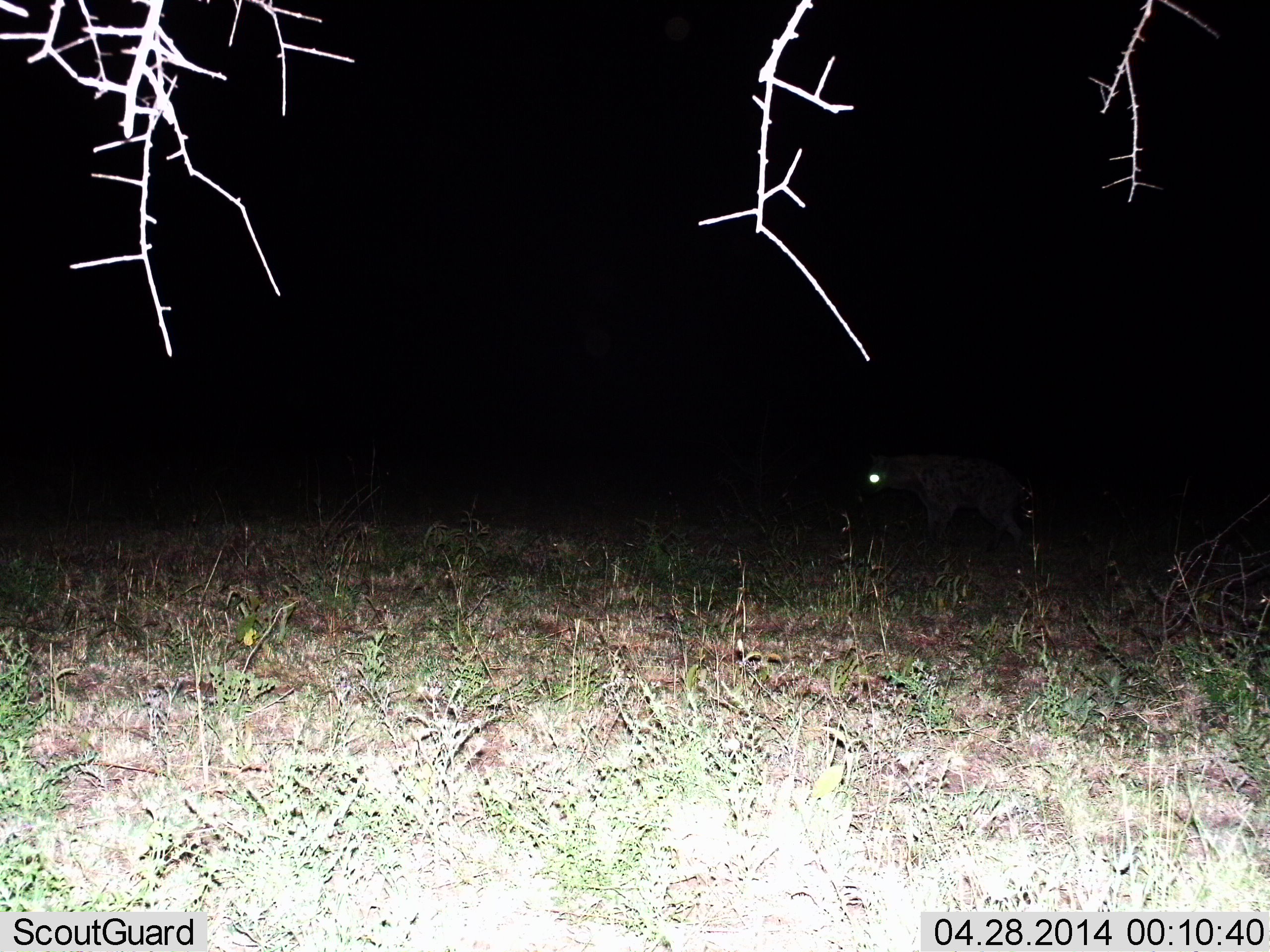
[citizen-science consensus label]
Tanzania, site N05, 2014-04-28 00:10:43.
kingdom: Animalia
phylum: Chordata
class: Mammalia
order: Carnivora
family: Hyaenidae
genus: Crocuta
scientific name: Crocuta crocuta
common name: spotted hyena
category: hyenaspotted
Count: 1.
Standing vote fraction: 70%.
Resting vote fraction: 0%.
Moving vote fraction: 30%.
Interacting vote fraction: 0%.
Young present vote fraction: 0%.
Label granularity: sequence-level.